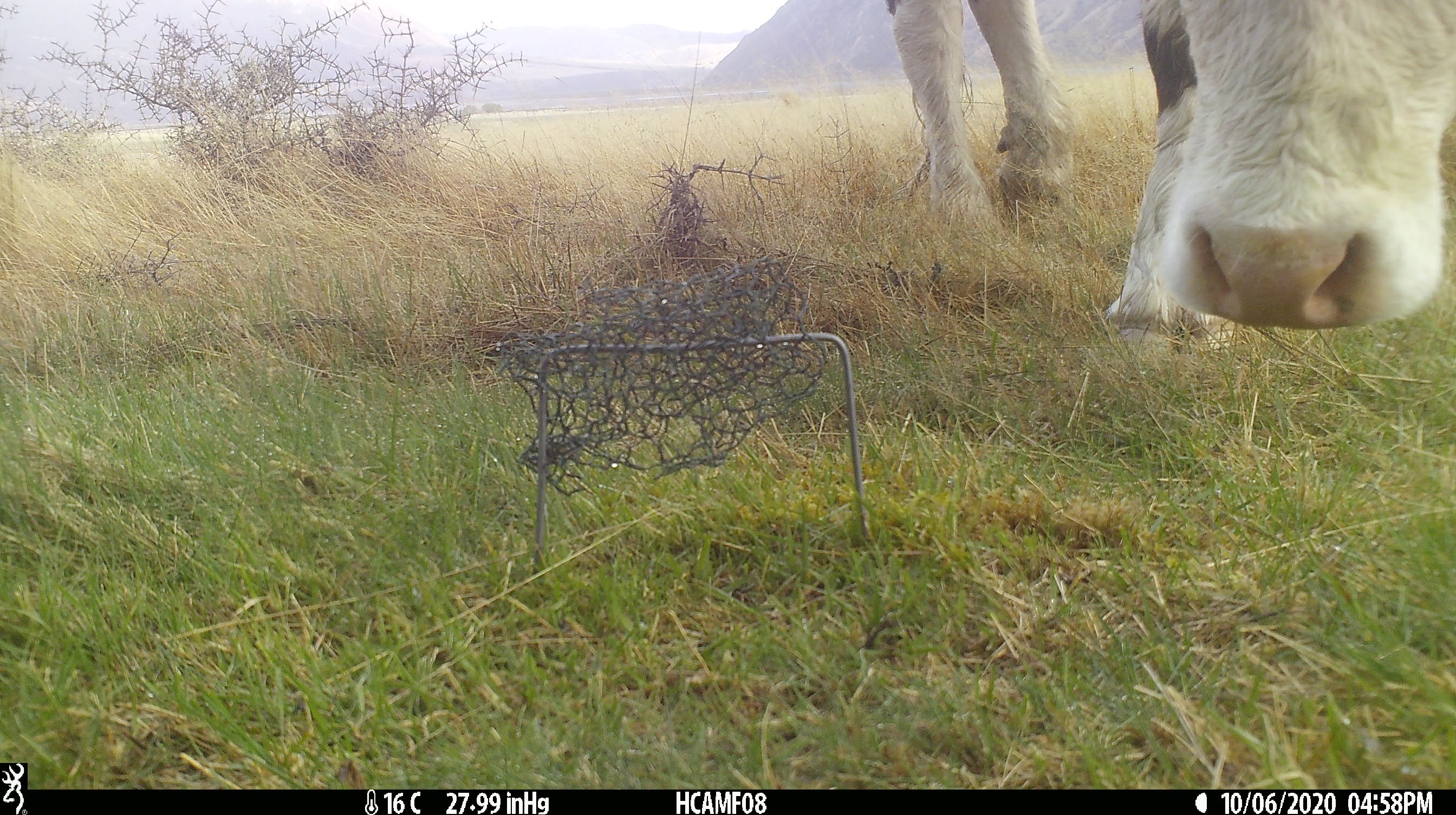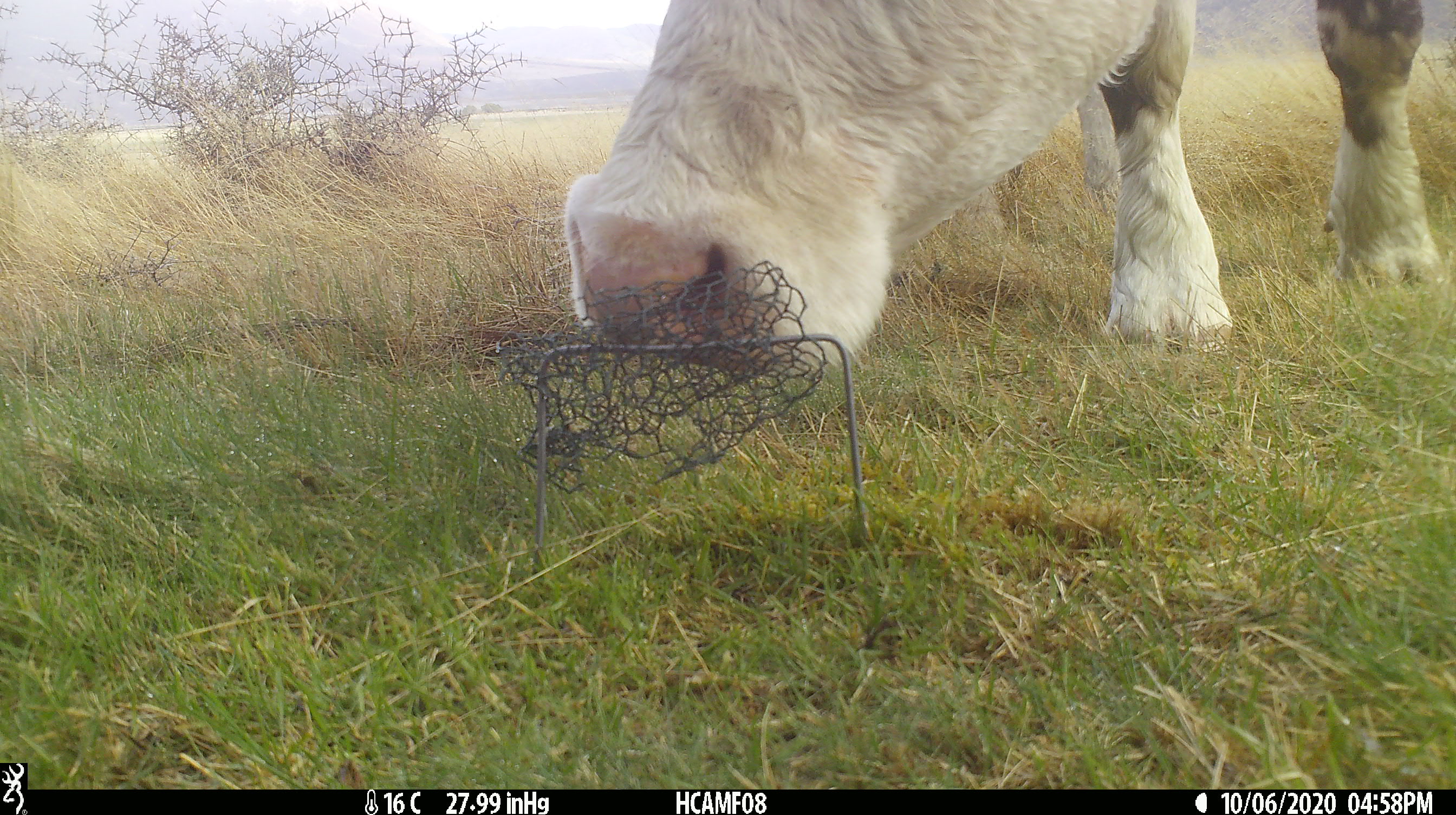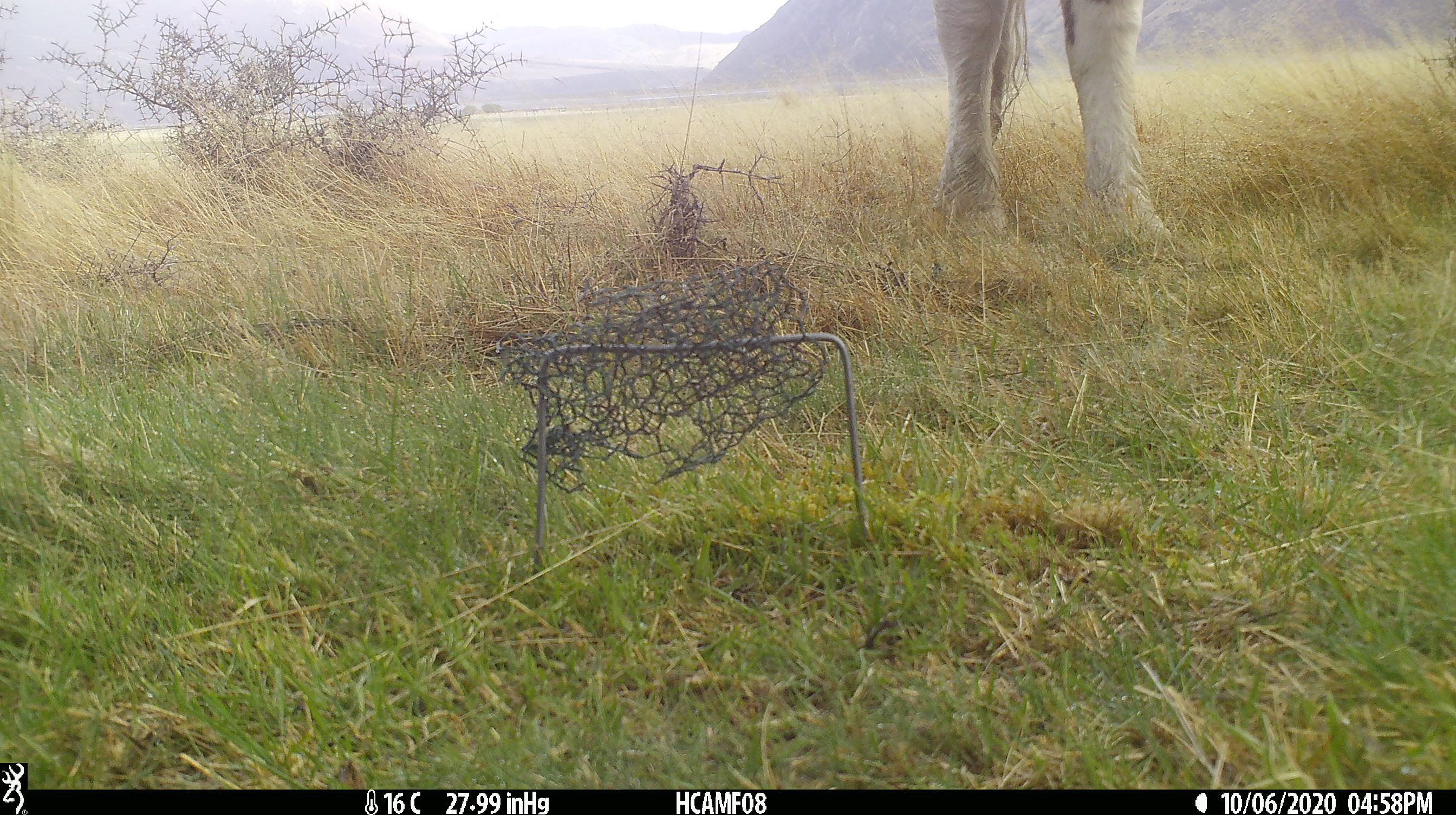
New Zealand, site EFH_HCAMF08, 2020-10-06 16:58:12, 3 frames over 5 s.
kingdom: Animalia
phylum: Chordata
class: Mammalia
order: Artiodactyla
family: Bovidae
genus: Bos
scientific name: Bos taurus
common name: domestic cow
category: cow